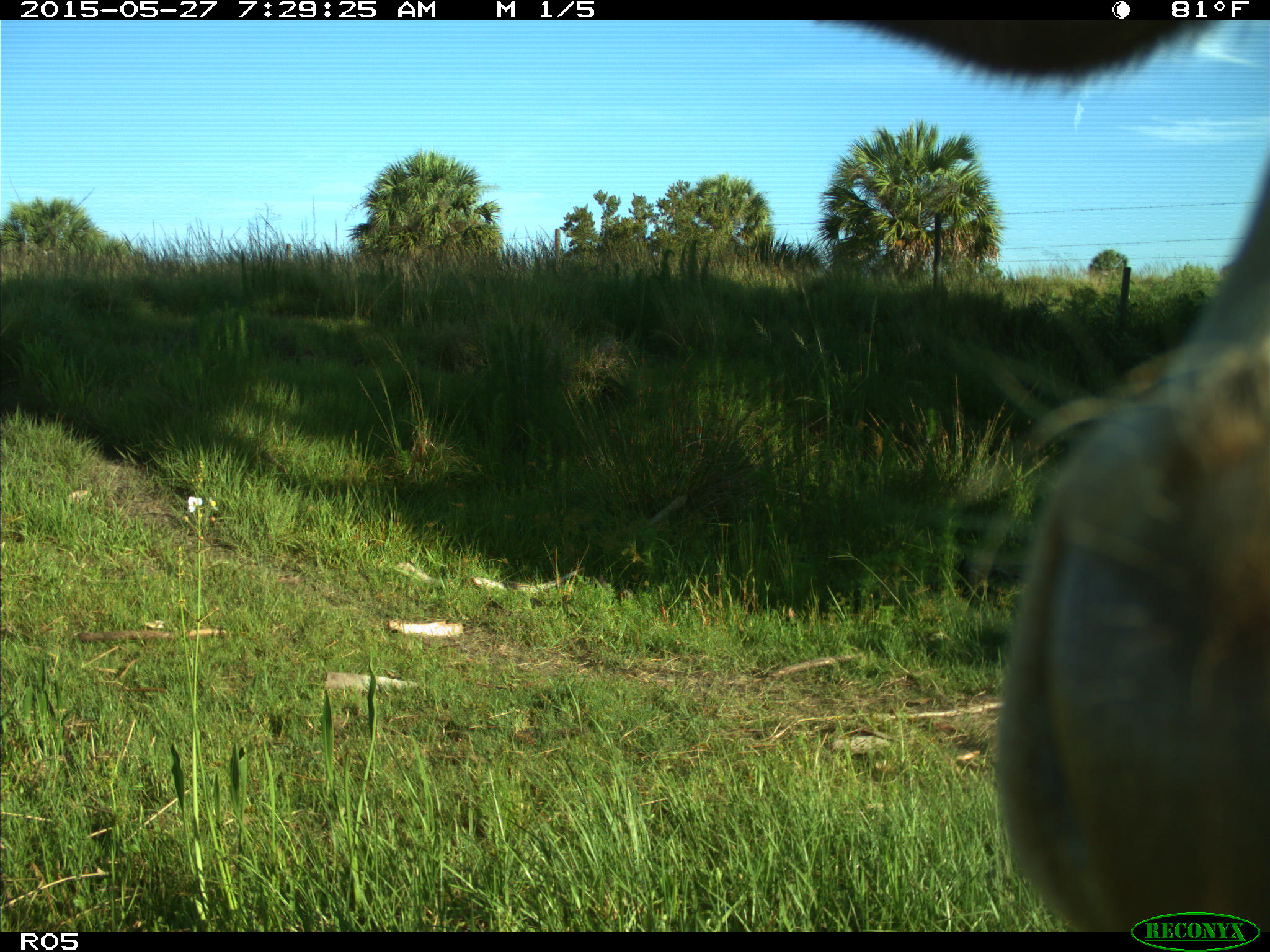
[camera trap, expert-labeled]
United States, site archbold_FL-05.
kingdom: Animalia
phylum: Chordata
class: Mammalia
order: Artiodactyla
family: Bovidae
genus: Bos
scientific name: Bos taurus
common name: domestic cow